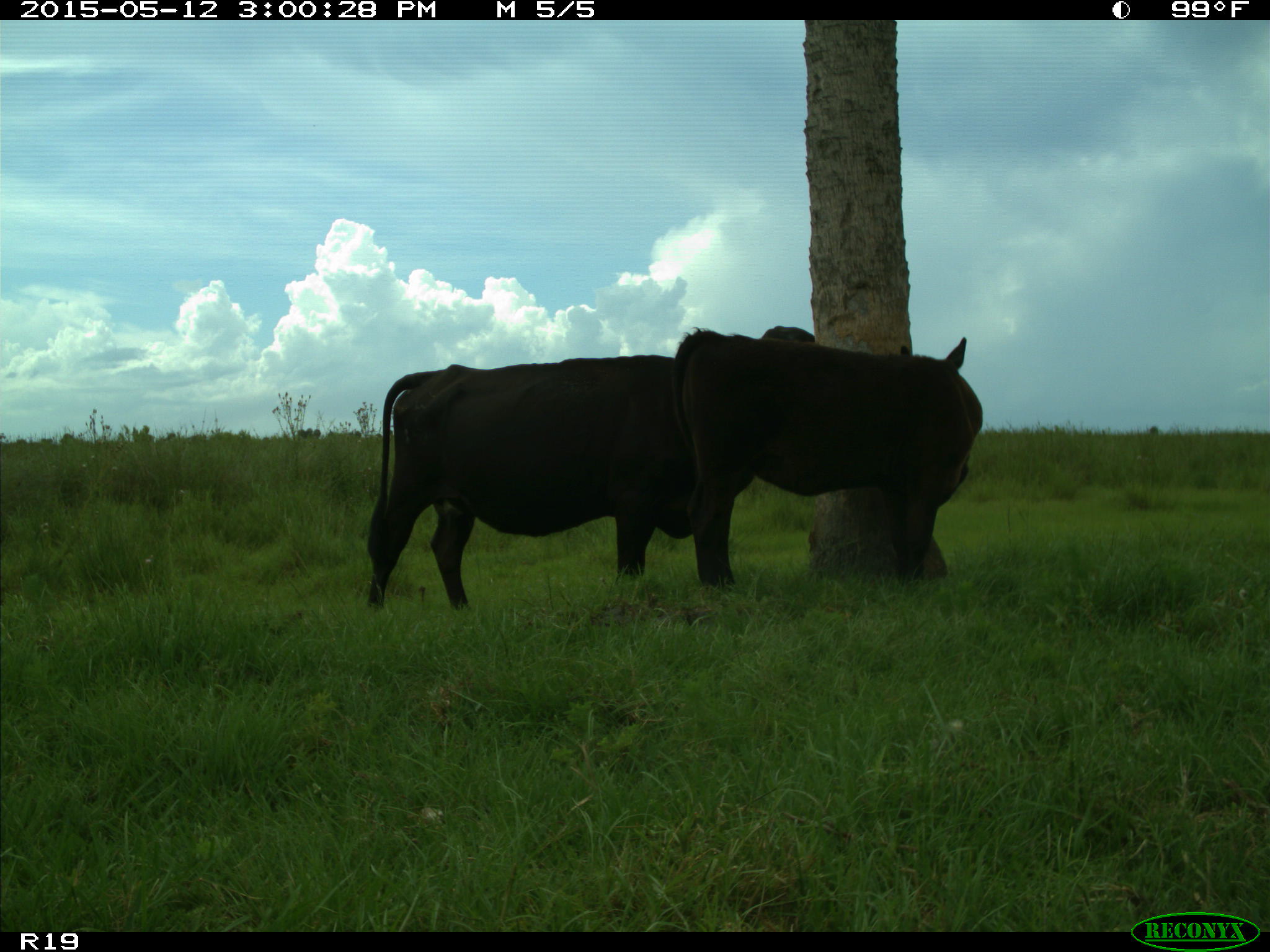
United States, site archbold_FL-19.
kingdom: Animalia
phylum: Chordata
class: Mammalia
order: Artiodactyla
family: Bovidae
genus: Bos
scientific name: Bos taurus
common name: domestic cow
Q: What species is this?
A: Bos taurus (domestic cow).